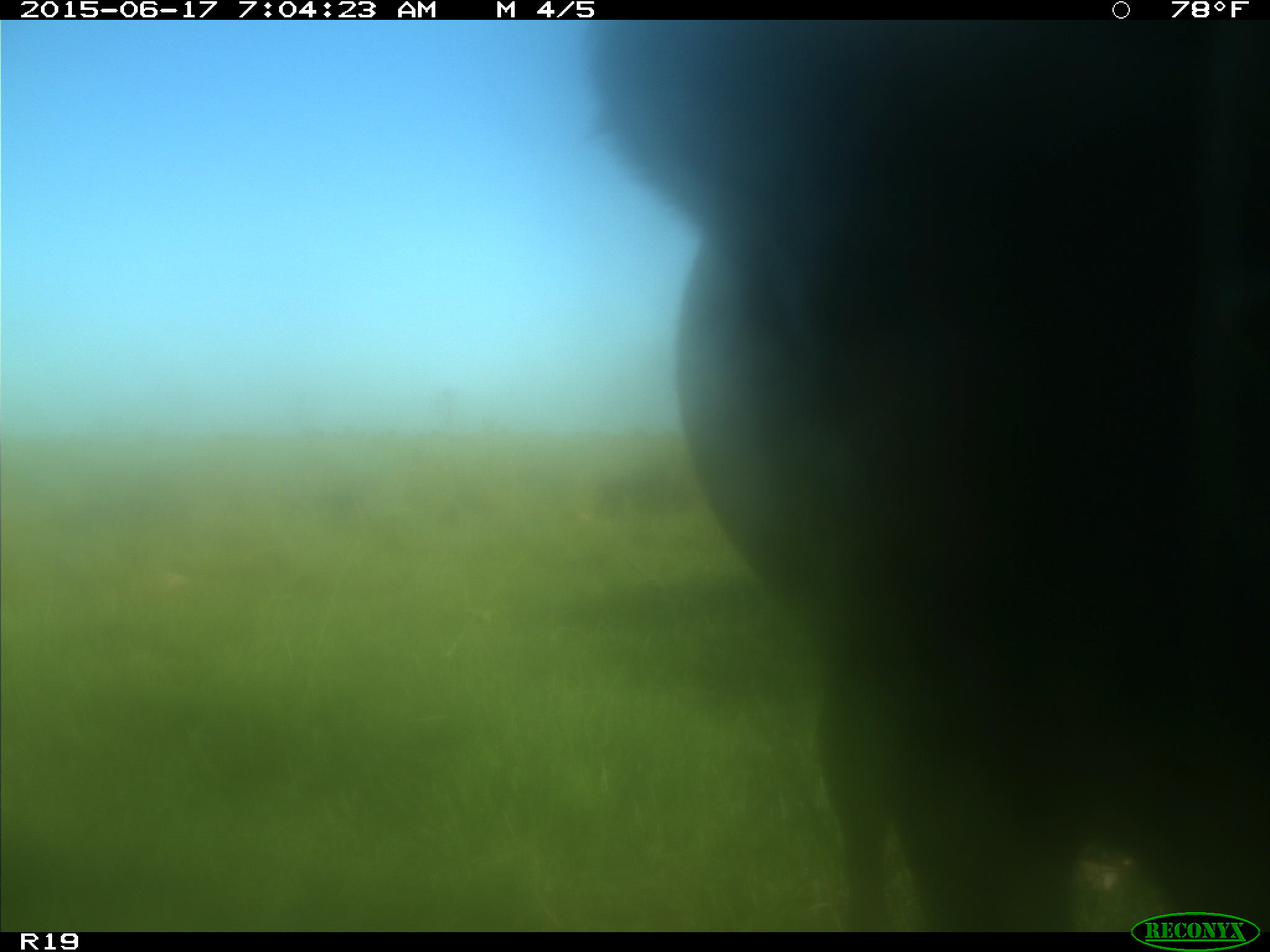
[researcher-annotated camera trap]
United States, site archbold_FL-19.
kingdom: Animalia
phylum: Chordata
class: Mammalia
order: Artiodactyla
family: Bovidae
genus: Bos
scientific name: Bos taurus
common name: domestic cow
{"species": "Bos taurus (domestic cow)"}